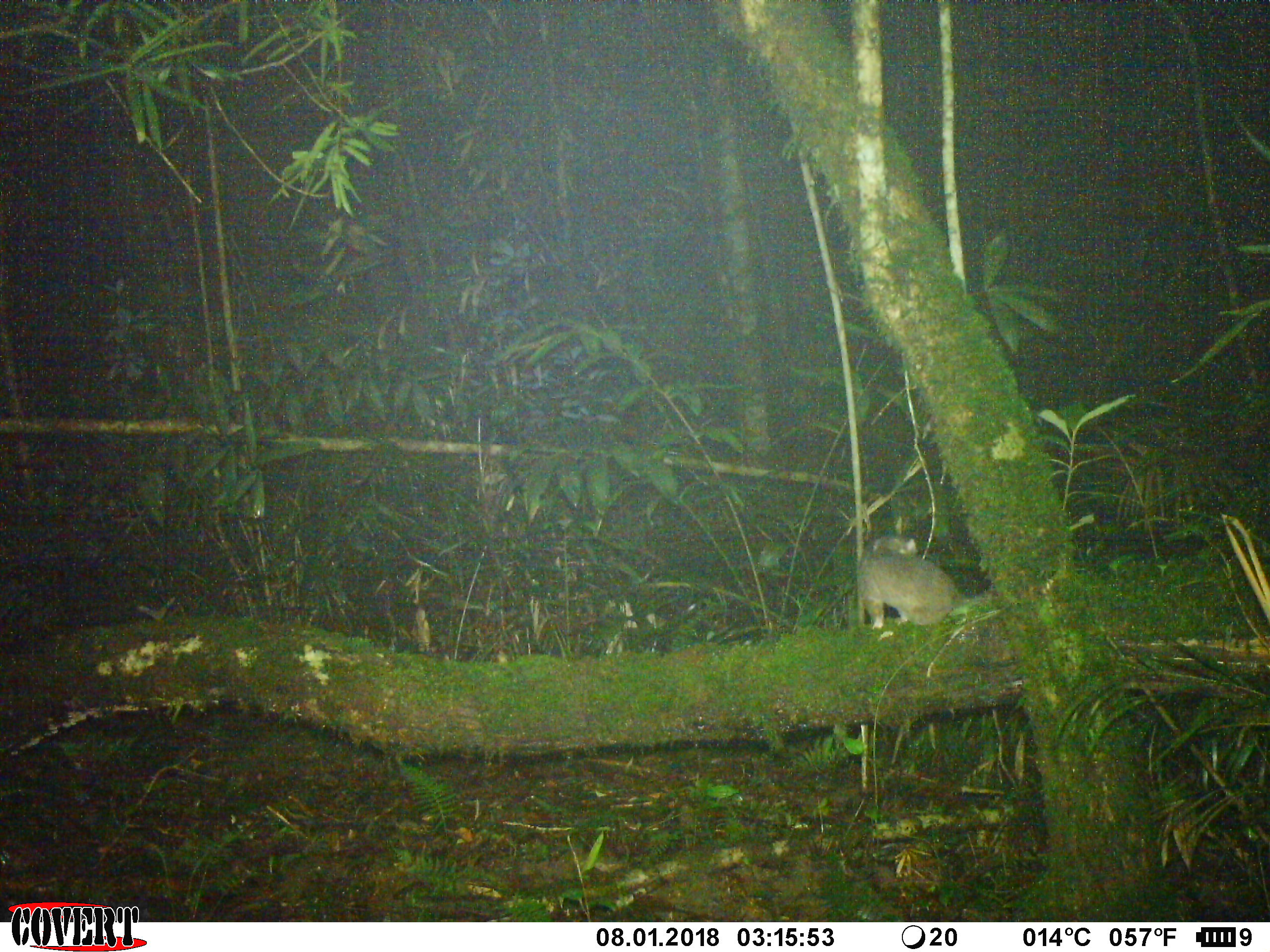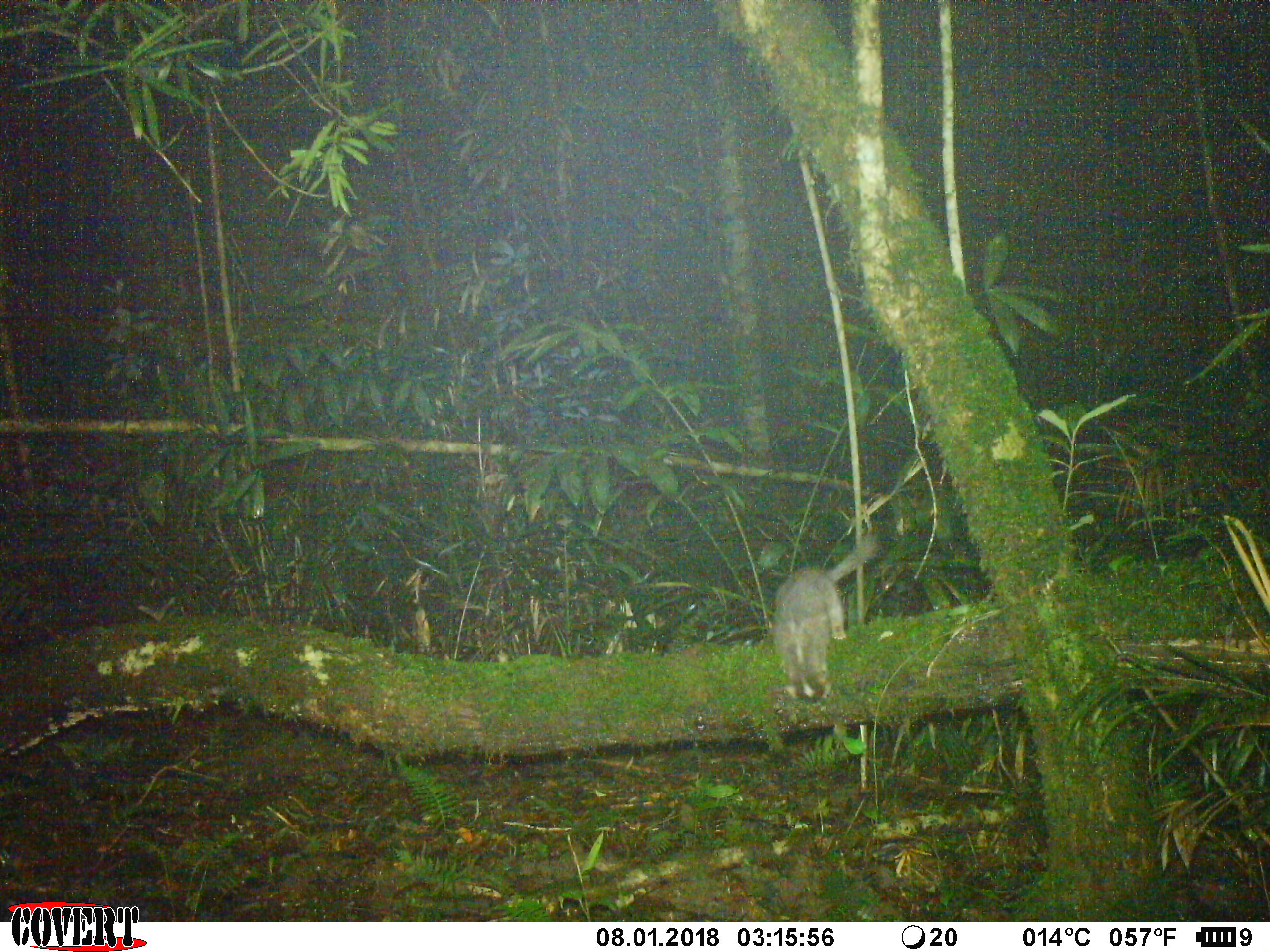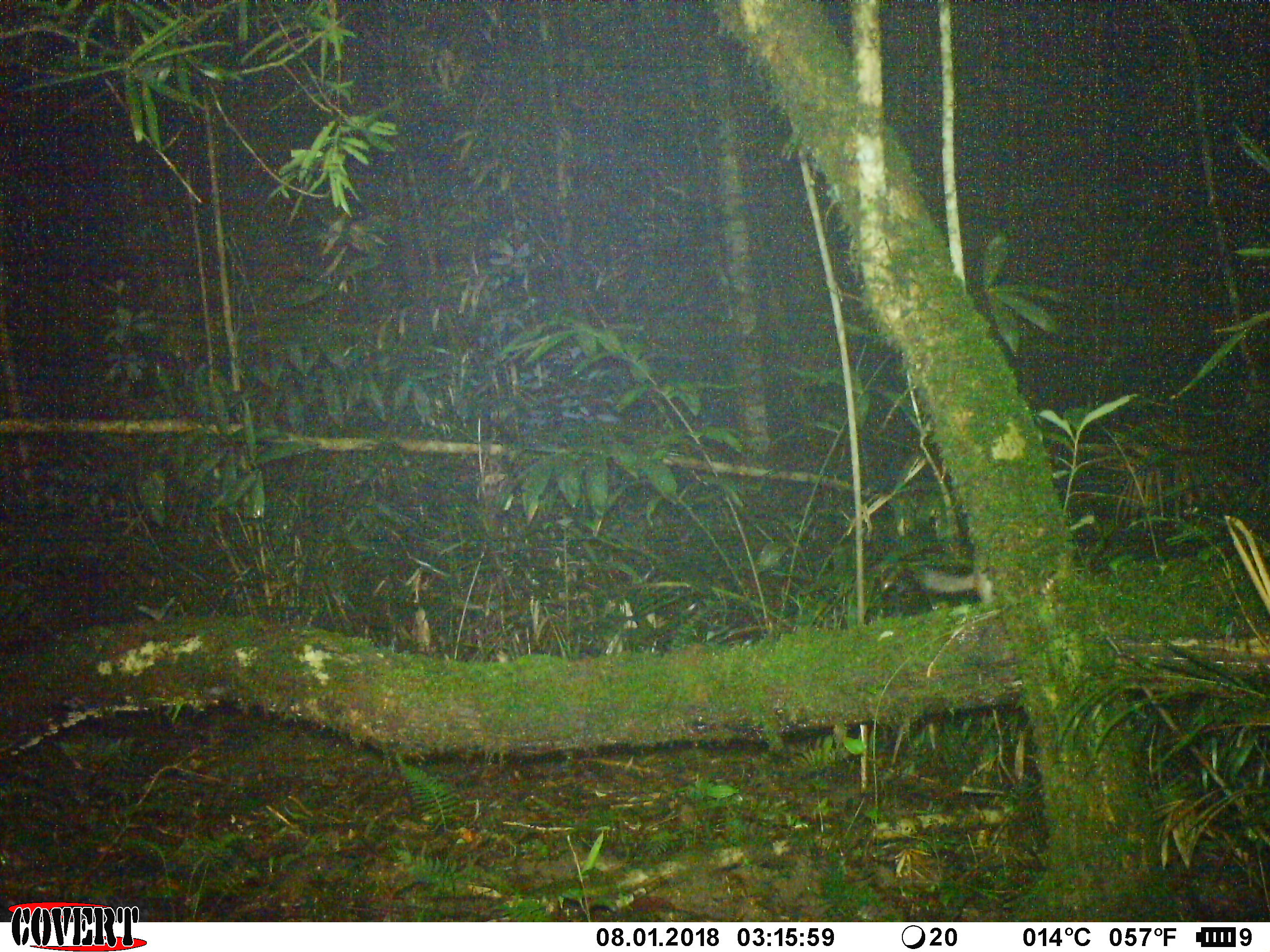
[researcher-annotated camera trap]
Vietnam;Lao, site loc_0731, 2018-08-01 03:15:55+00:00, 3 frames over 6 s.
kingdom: Animalia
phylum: Chordata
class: Mammalia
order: Carnivora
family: Mustelidae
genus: Melogale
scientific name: Melogale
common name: ferret badger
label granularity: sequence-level